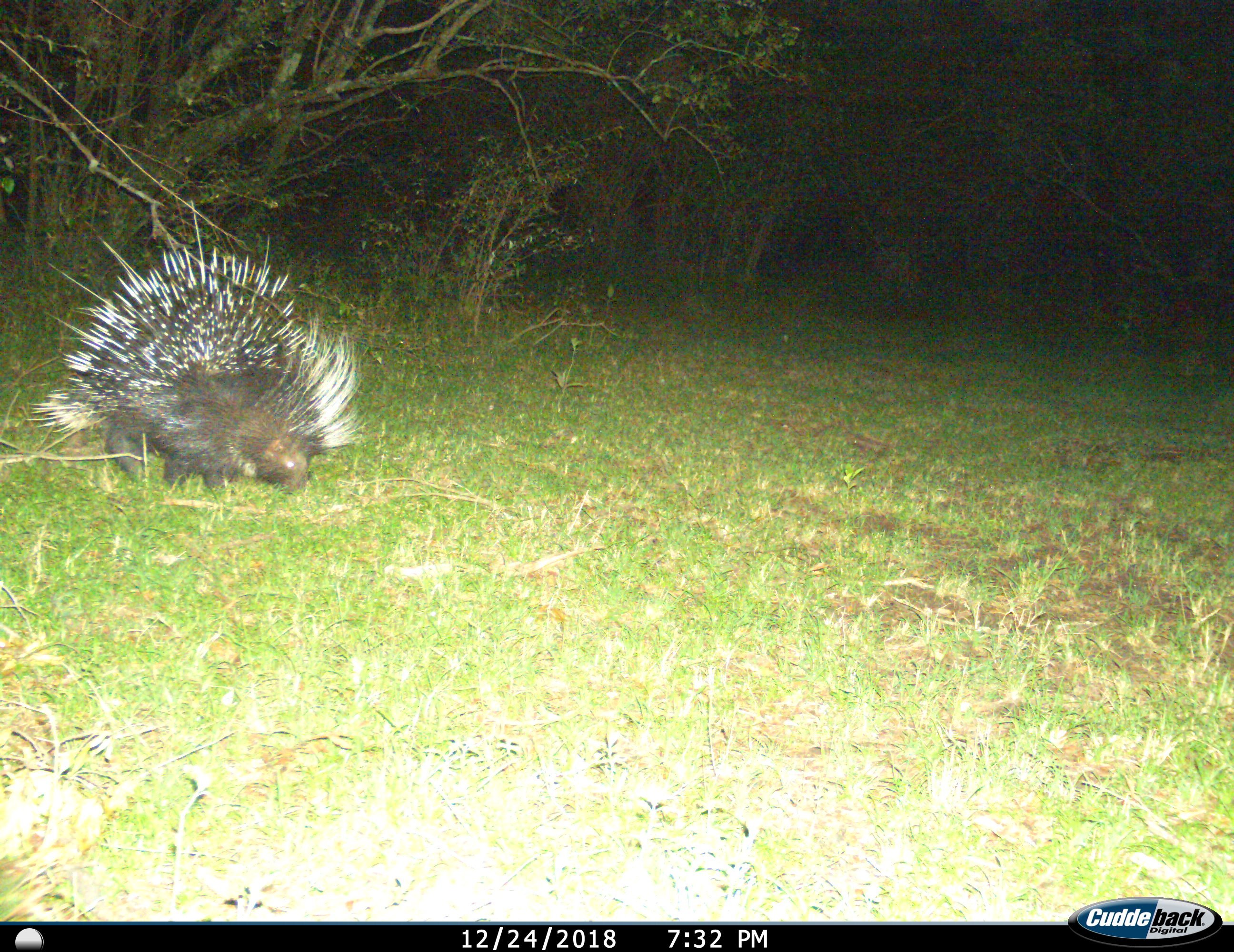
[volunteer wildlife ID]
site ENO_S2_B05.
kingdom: Animalia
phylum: Chordata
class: Mammalia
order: Rodentia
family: Hystricidae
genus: Hystrix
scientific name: Hystrix cristata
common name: crested porcupine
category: porcupine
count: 1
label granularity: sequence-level